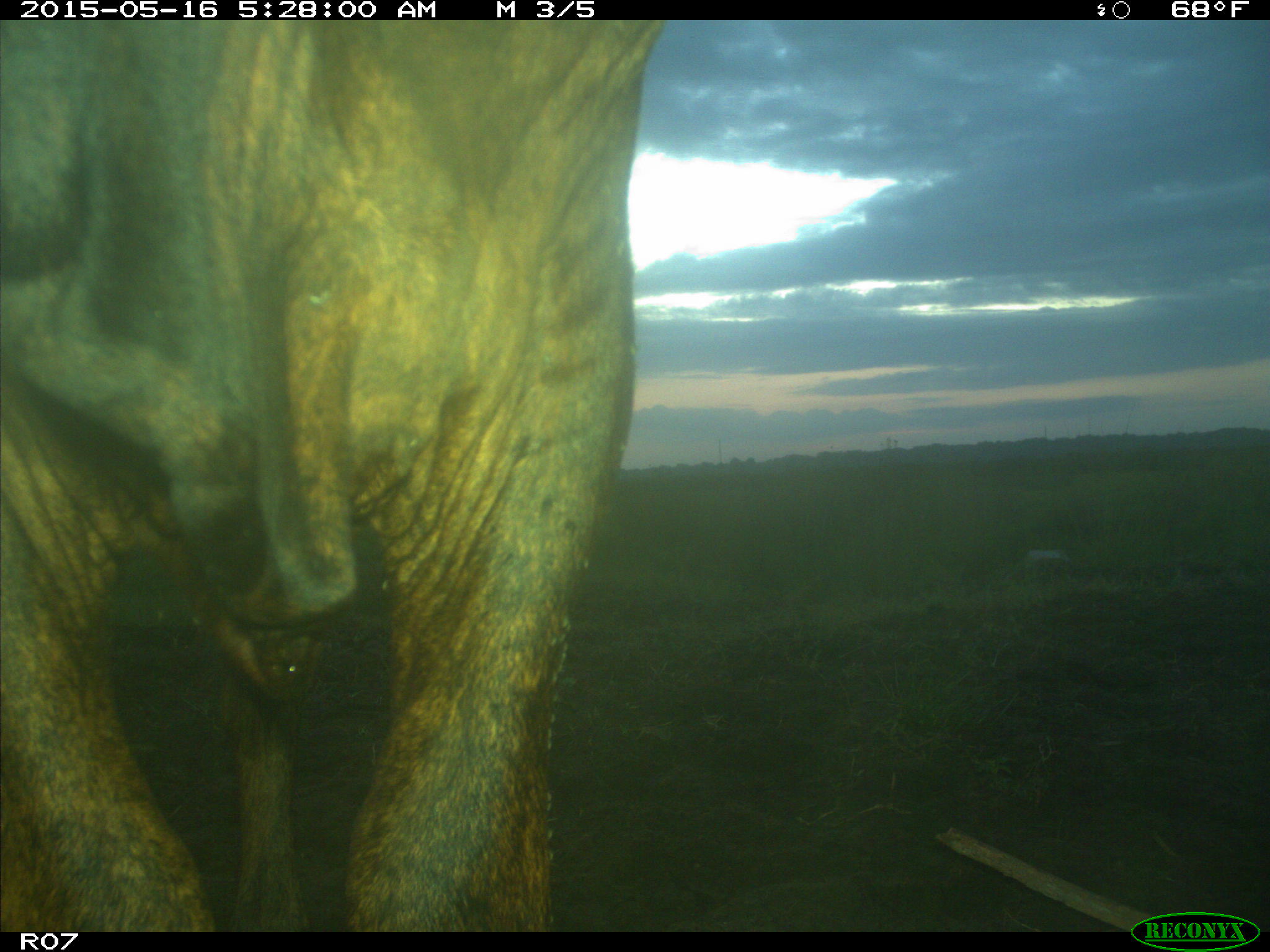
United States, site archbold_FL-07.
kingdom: Animalia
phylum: Chordata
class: Mammalia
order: Artiodactyla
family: Bovidae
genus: Bos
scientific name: Bos taurus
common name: domestic cow